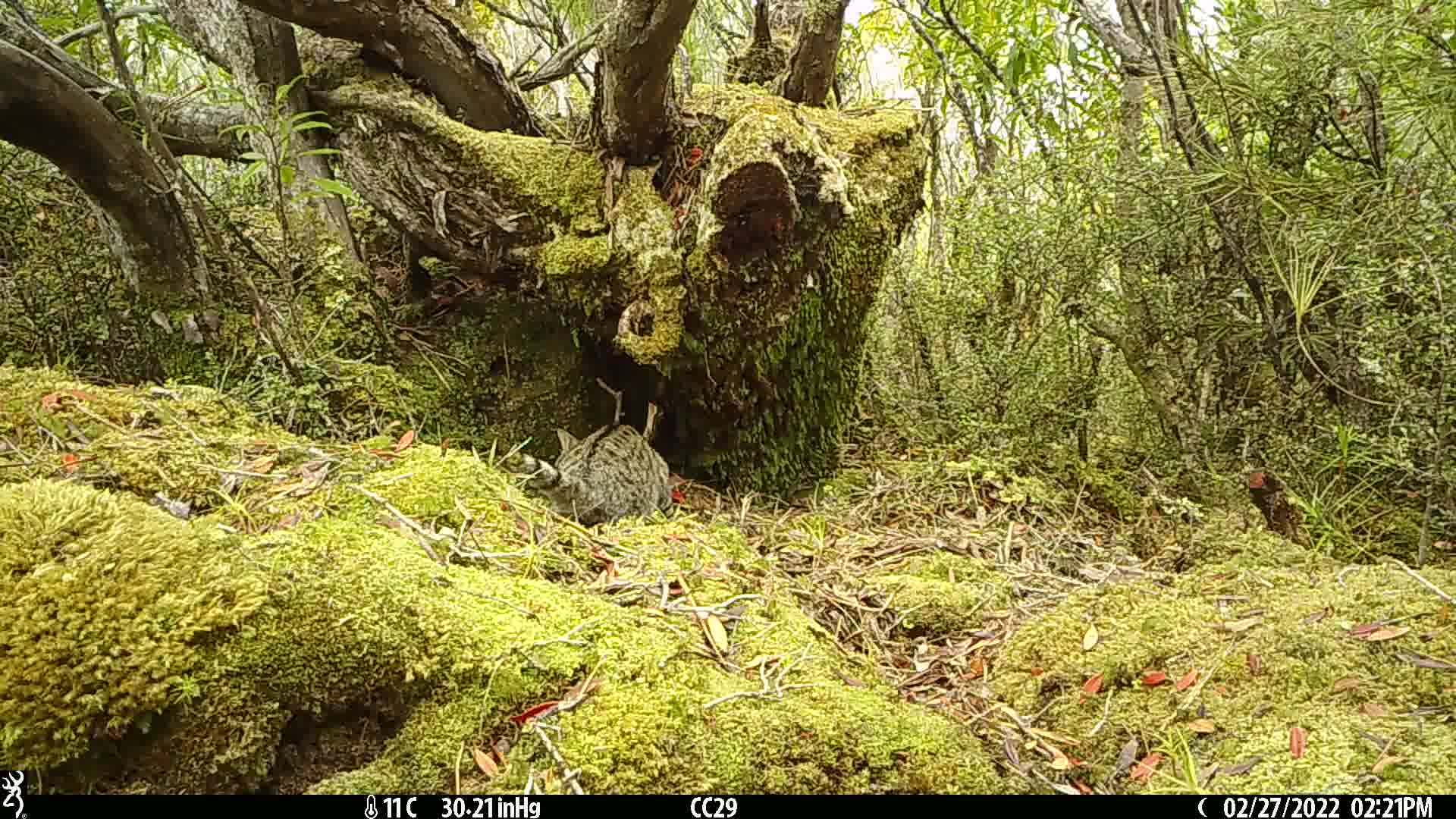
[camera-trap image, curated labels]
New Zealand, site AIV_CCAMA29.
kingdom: Animalia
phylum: Chordata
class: Mammalia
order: Carnivora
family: Felidae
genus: Felis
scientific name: Felis catus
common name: domestic cat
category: cat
Cat (domestic cat) (Felis catus).